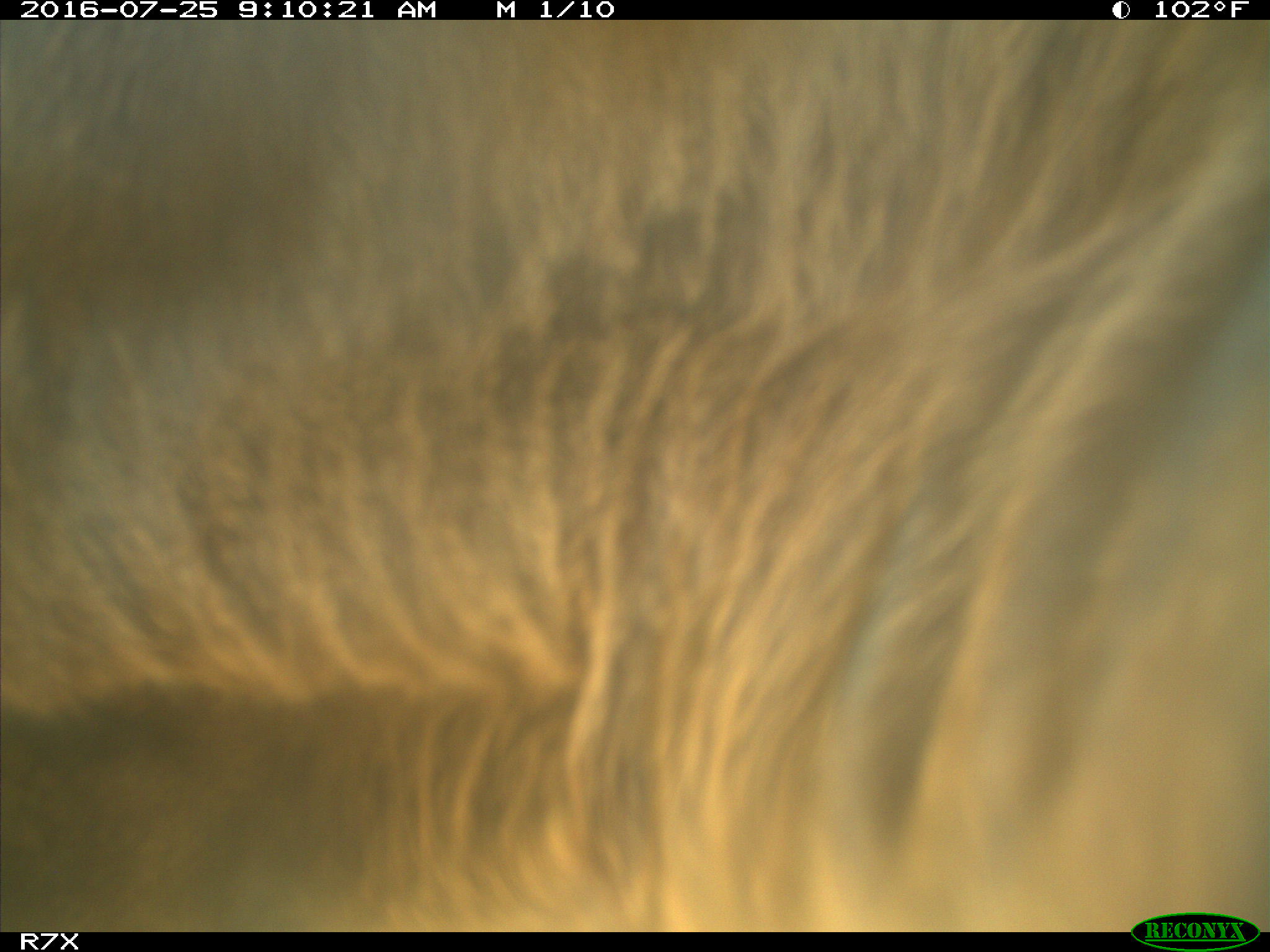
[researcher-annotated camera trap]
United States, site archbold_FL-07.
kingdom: Animalia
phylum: Chordata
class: Mammalia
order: Artiodactyla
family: Bovidae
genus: Bos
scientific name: Bos taurus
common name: domestic cow